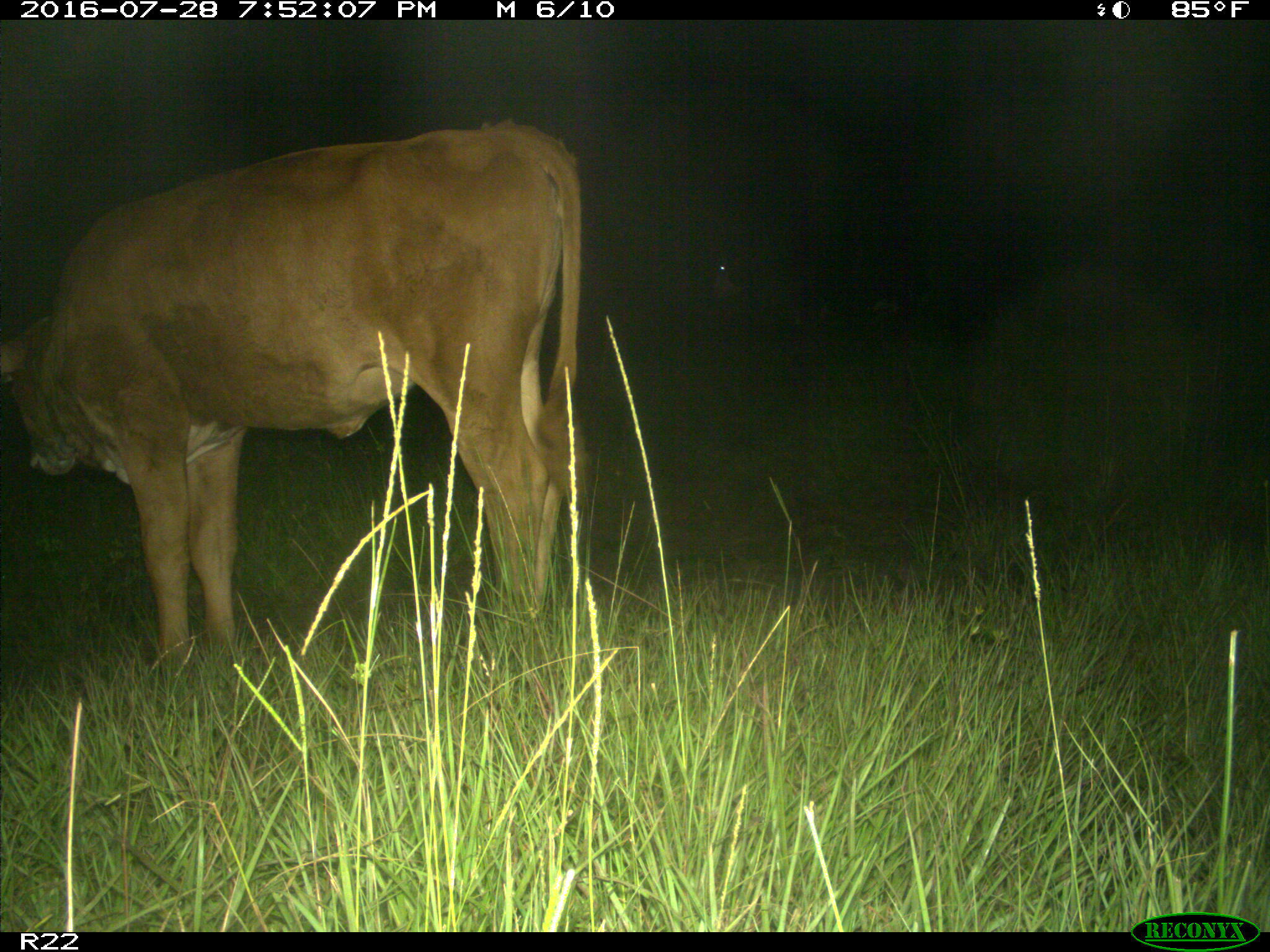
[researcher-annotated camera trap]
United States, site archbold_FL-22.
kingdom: Animalia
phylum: Chordata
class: Mammalia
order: Artiodactyla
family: Bovidae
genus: Bos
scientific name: Bos taurus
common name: domestic cow